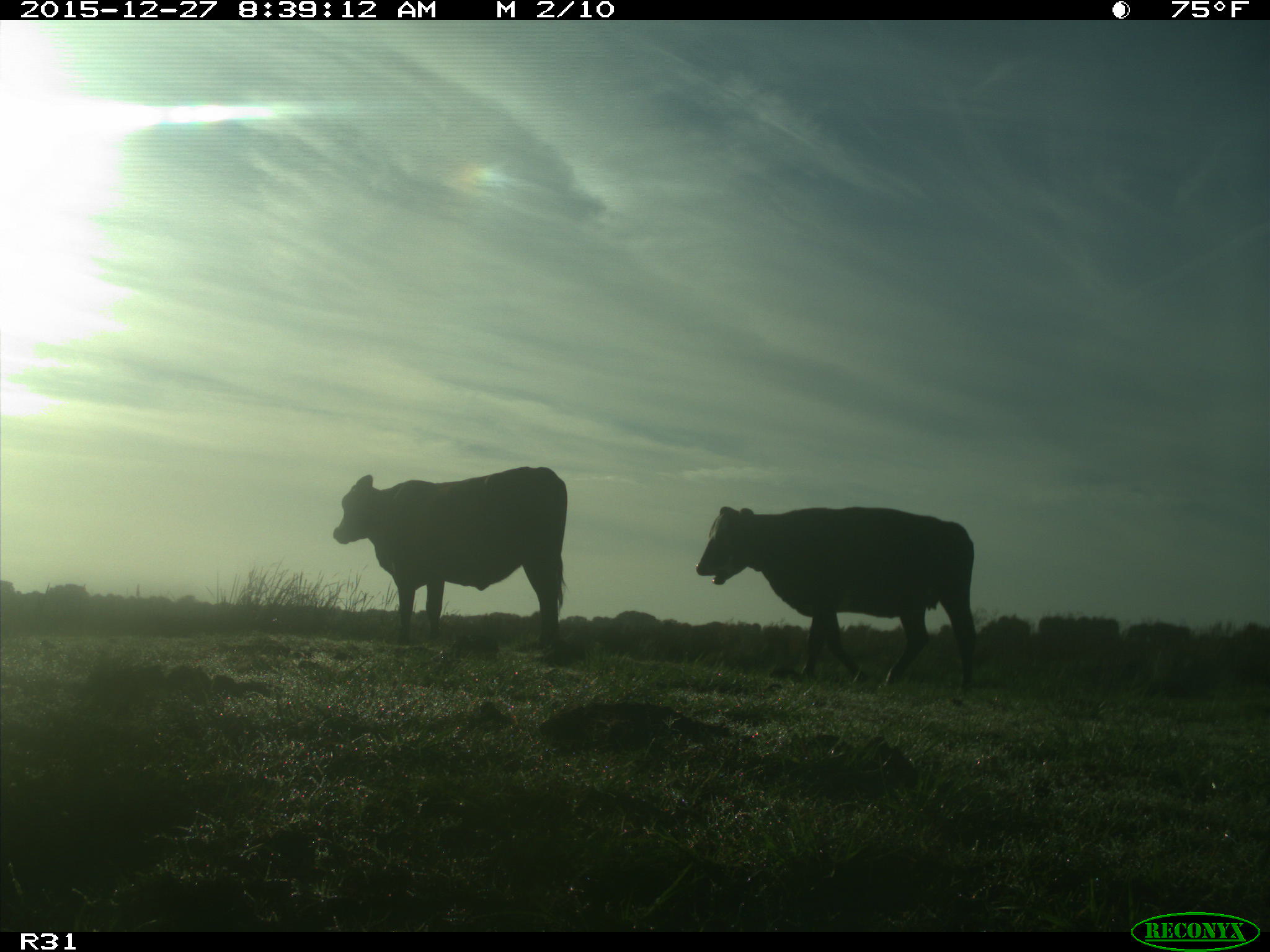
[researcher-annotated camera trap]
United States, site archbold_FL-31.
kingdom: Animalia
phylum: Chordata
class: Mammalia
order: Artiodactyla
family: Bovidae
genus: Bos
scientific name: Bos taurus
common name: domestic cow